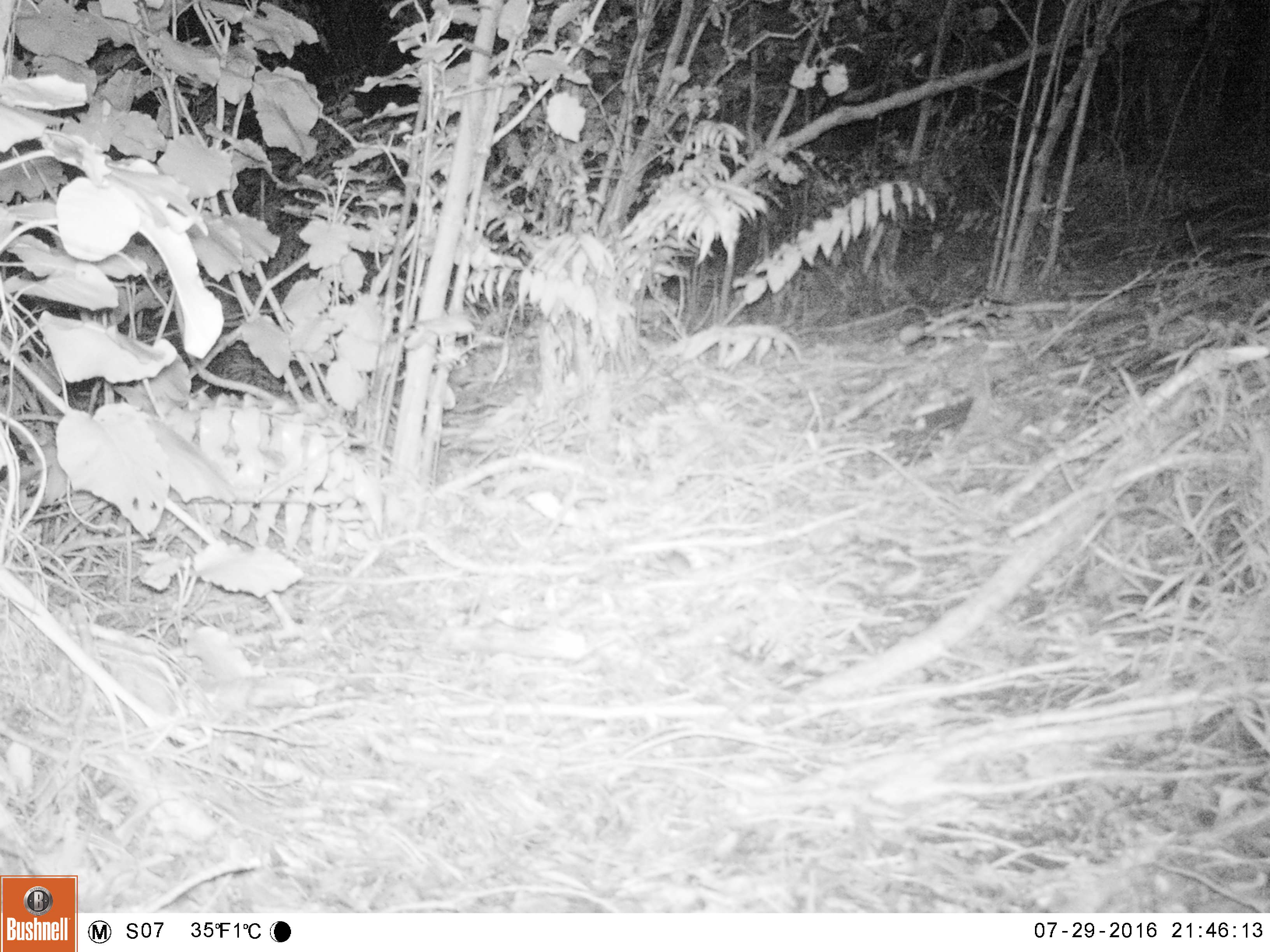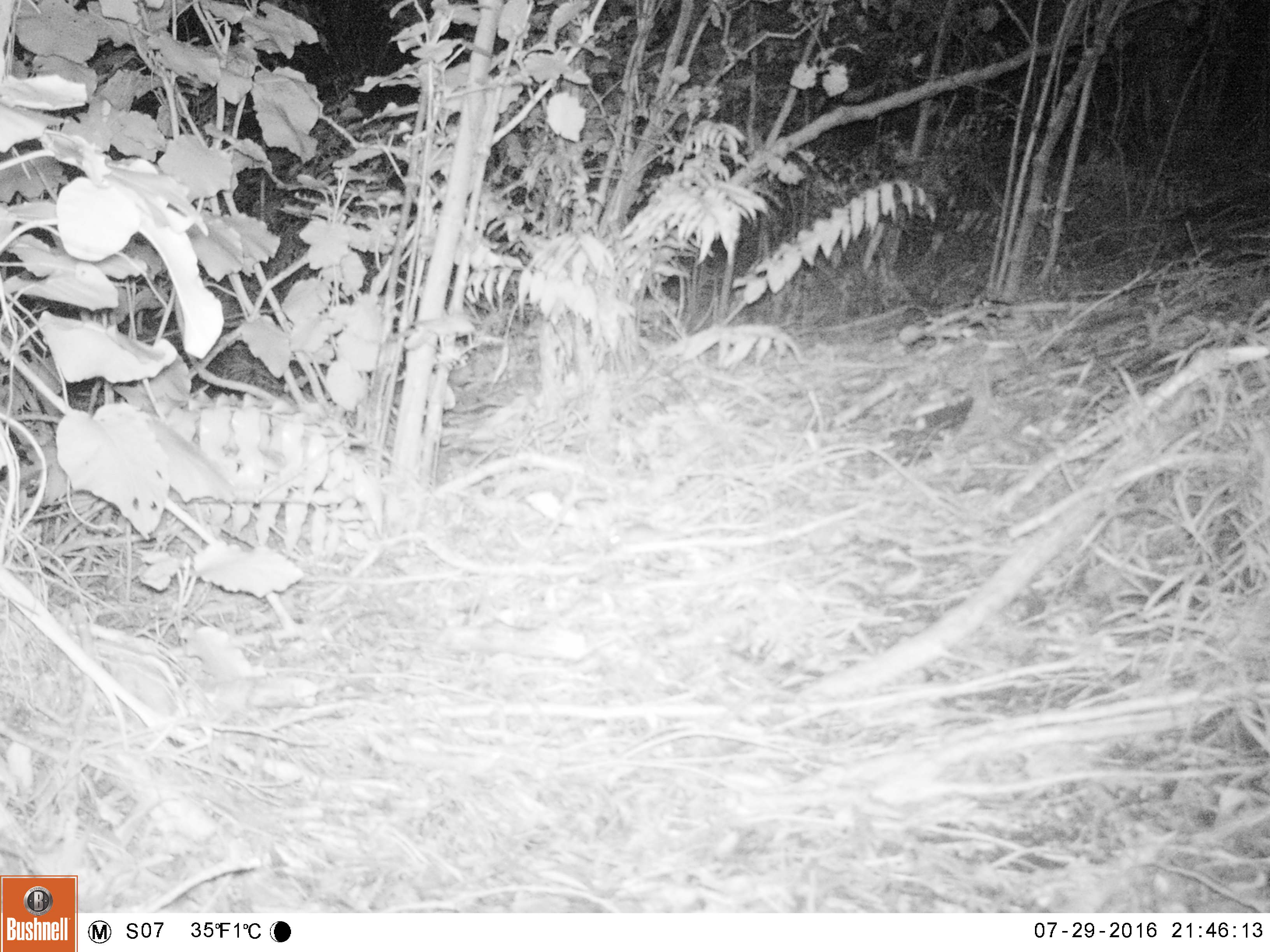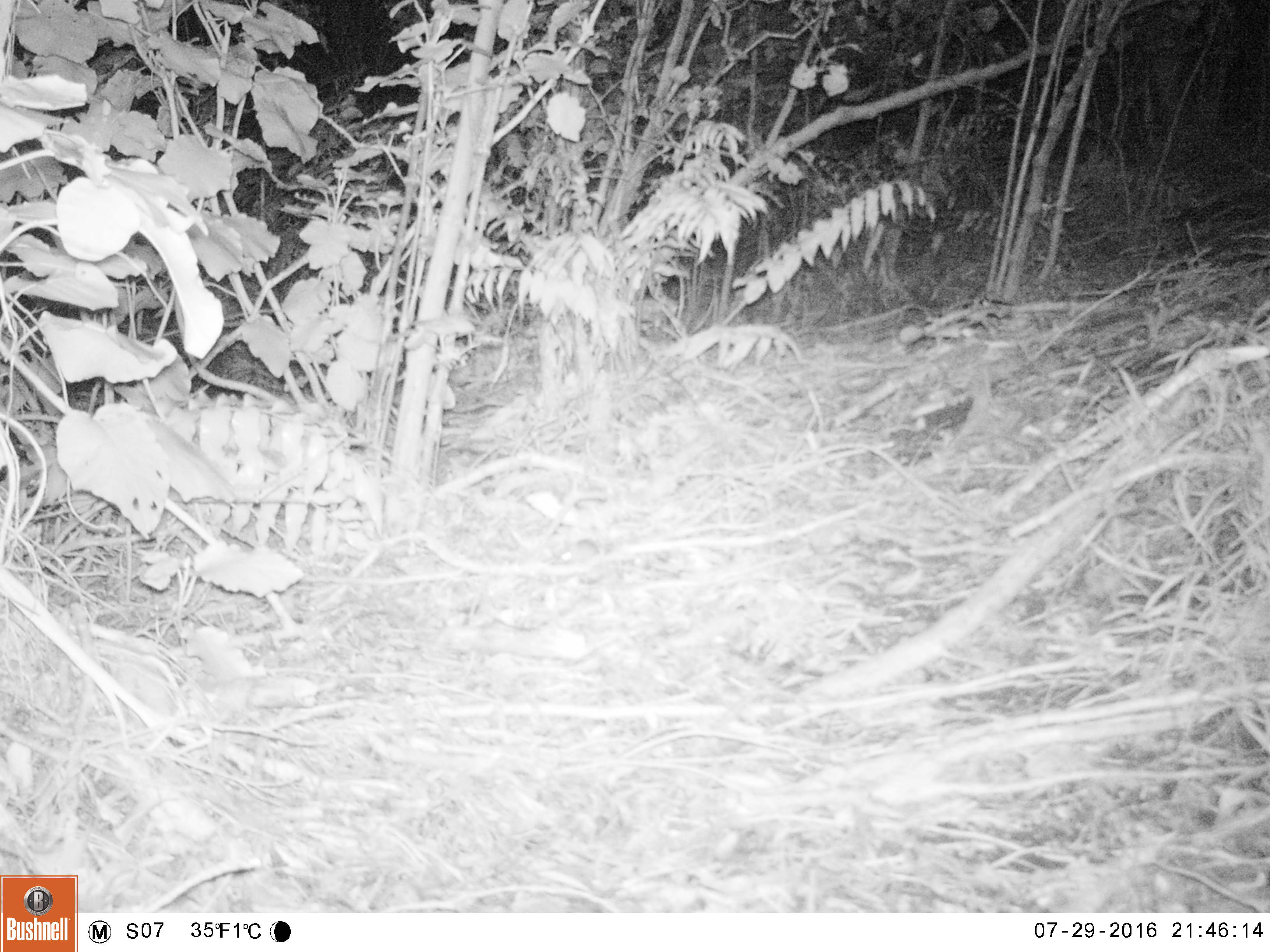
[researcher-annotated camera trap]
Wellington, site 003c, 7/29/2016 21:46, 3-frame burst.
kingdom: Animalia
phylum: Chordata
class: Mammalia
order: Rodentia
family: Muridae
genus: Mus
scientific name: Mus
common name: mouse